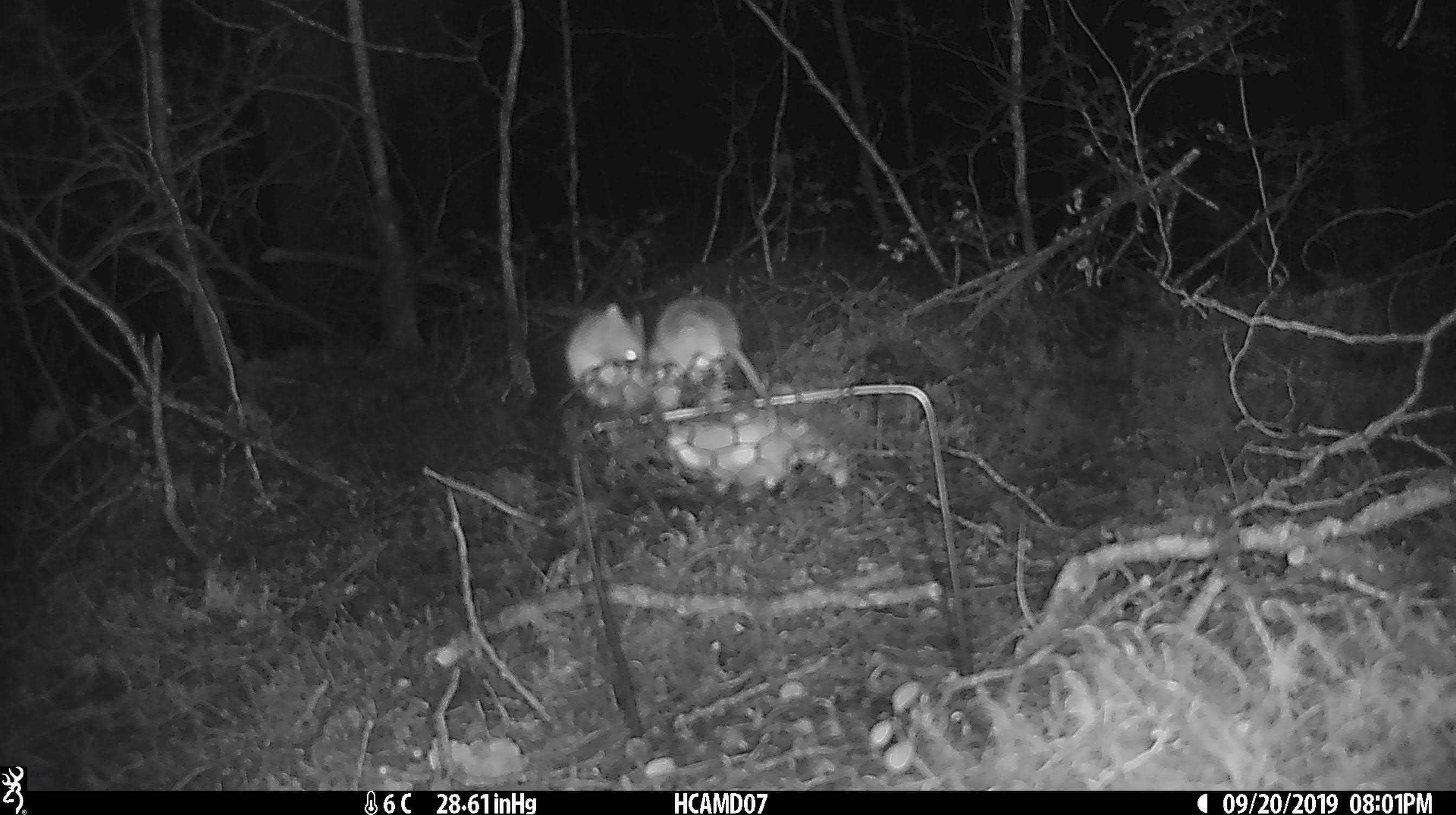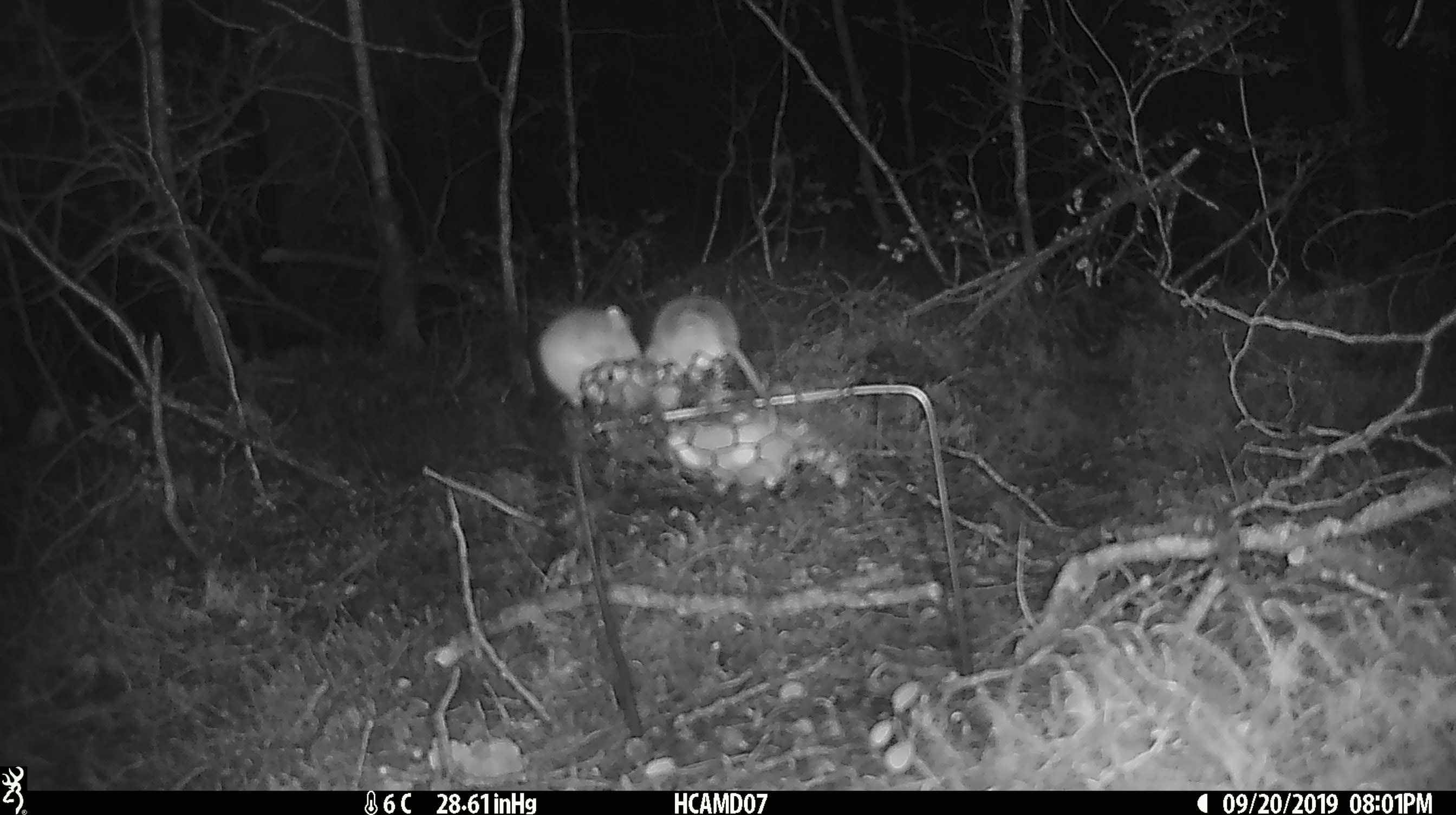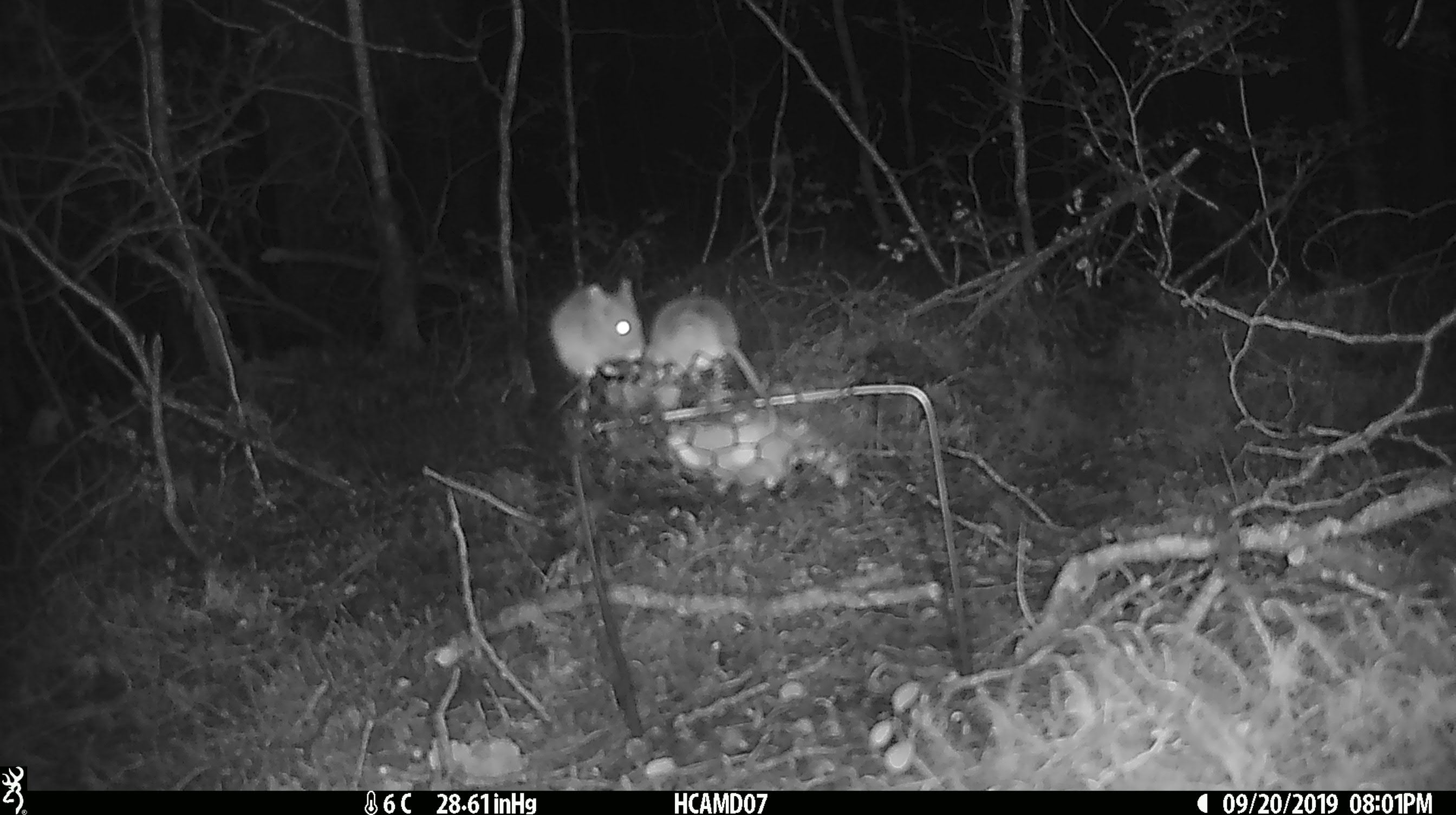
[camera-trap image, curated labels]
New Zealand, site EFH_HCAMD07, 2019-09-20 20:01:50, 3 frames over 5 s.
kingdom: Animalia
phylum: Chordata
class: Mammalia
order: Rodentia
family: Muridae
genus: Mus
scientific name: Mus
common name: mouse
Mouse (Mus).